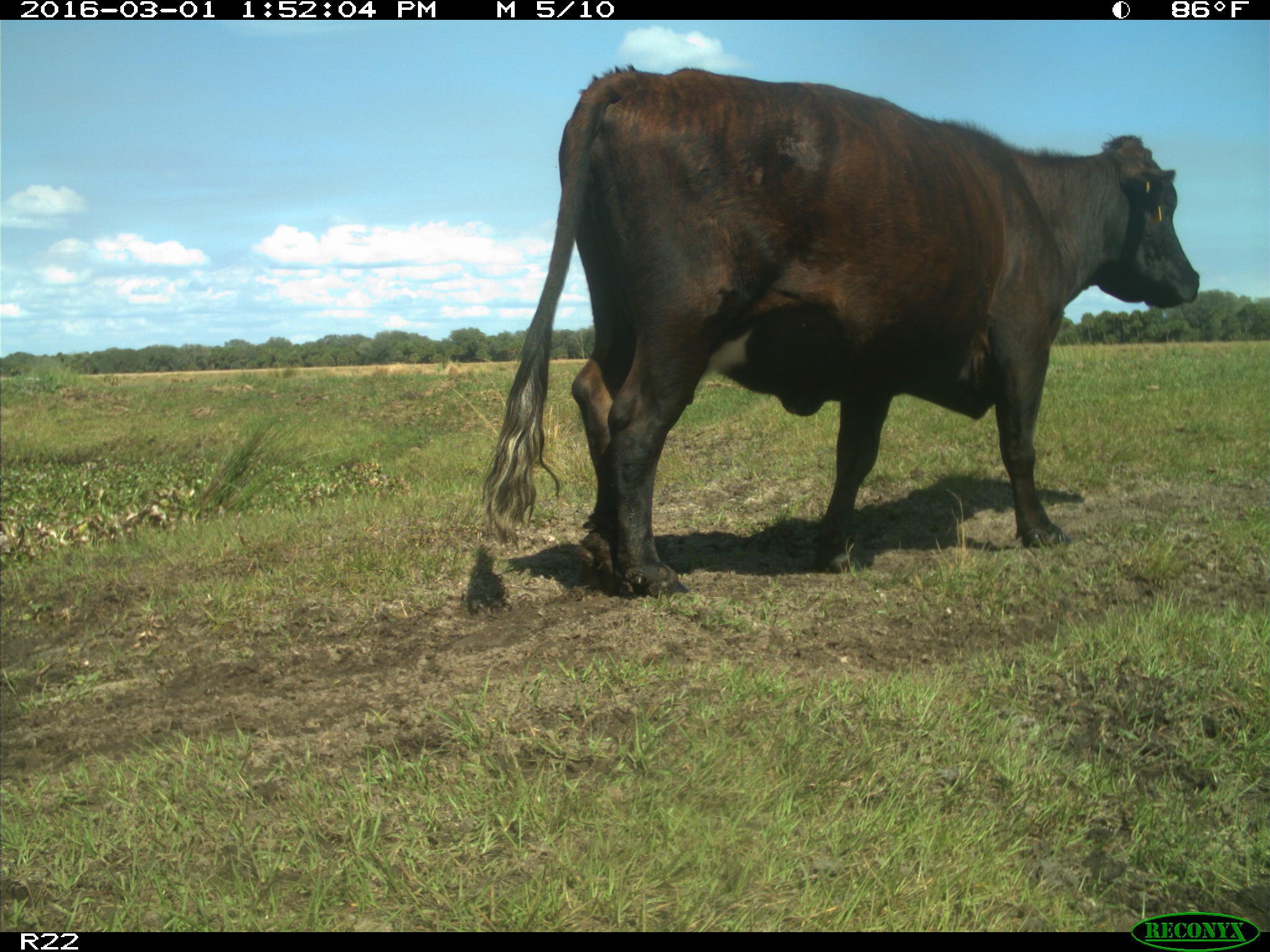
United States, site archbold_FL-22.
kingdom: Animalia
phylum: Chordata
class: Mammalia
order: Artiodactyla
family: Bovidae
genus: Bos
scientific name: Bos taurus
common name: domestic cow